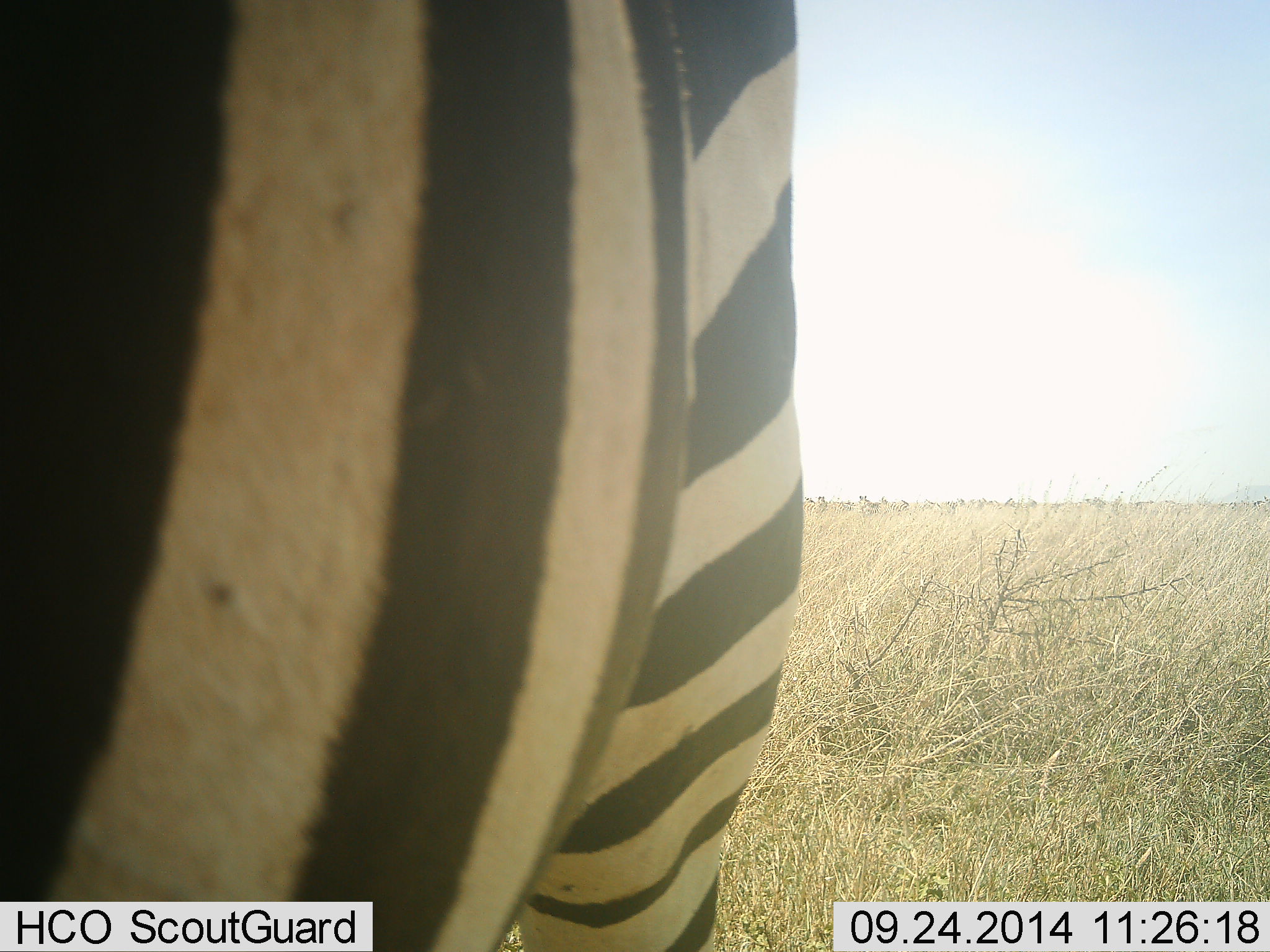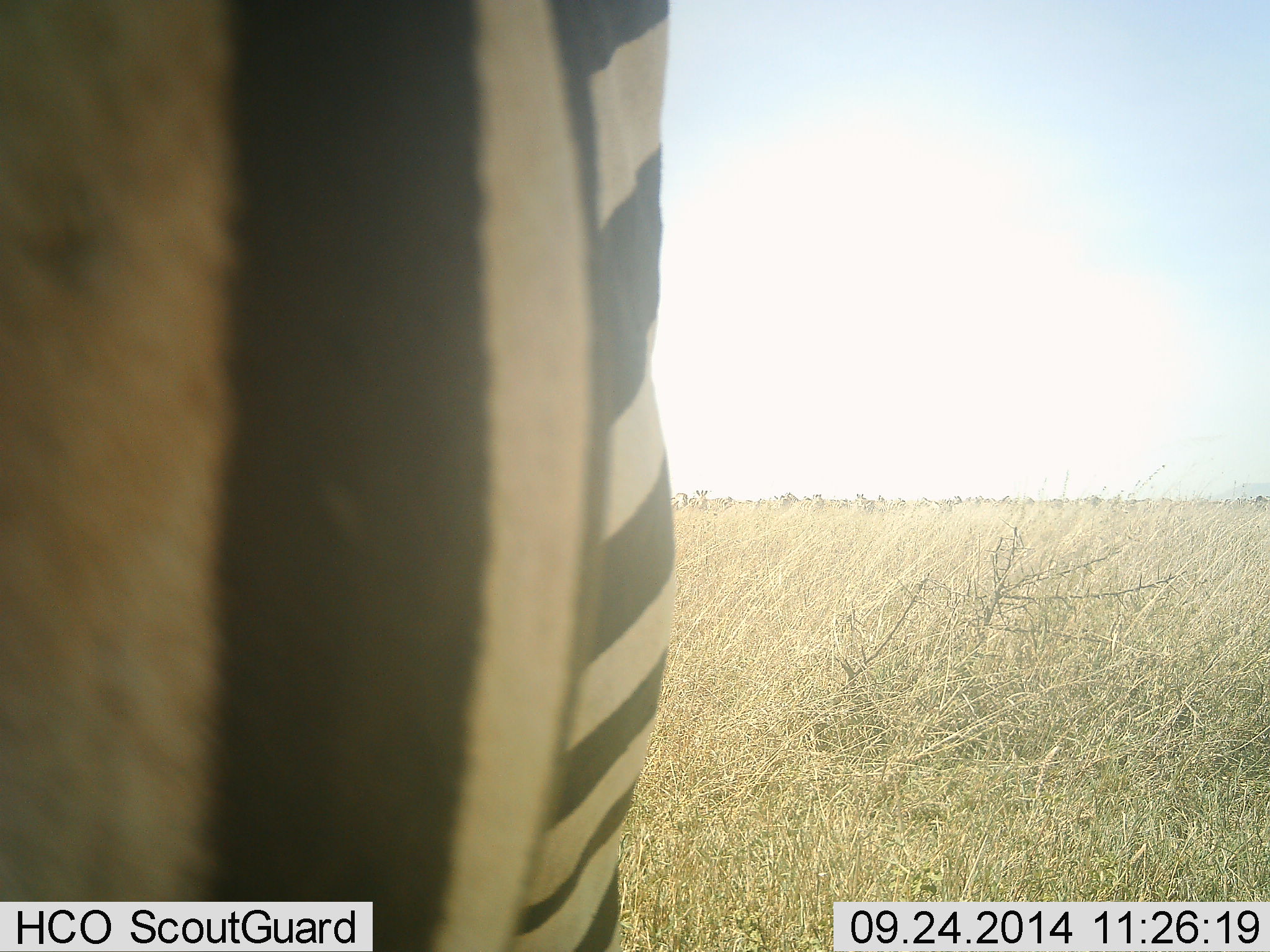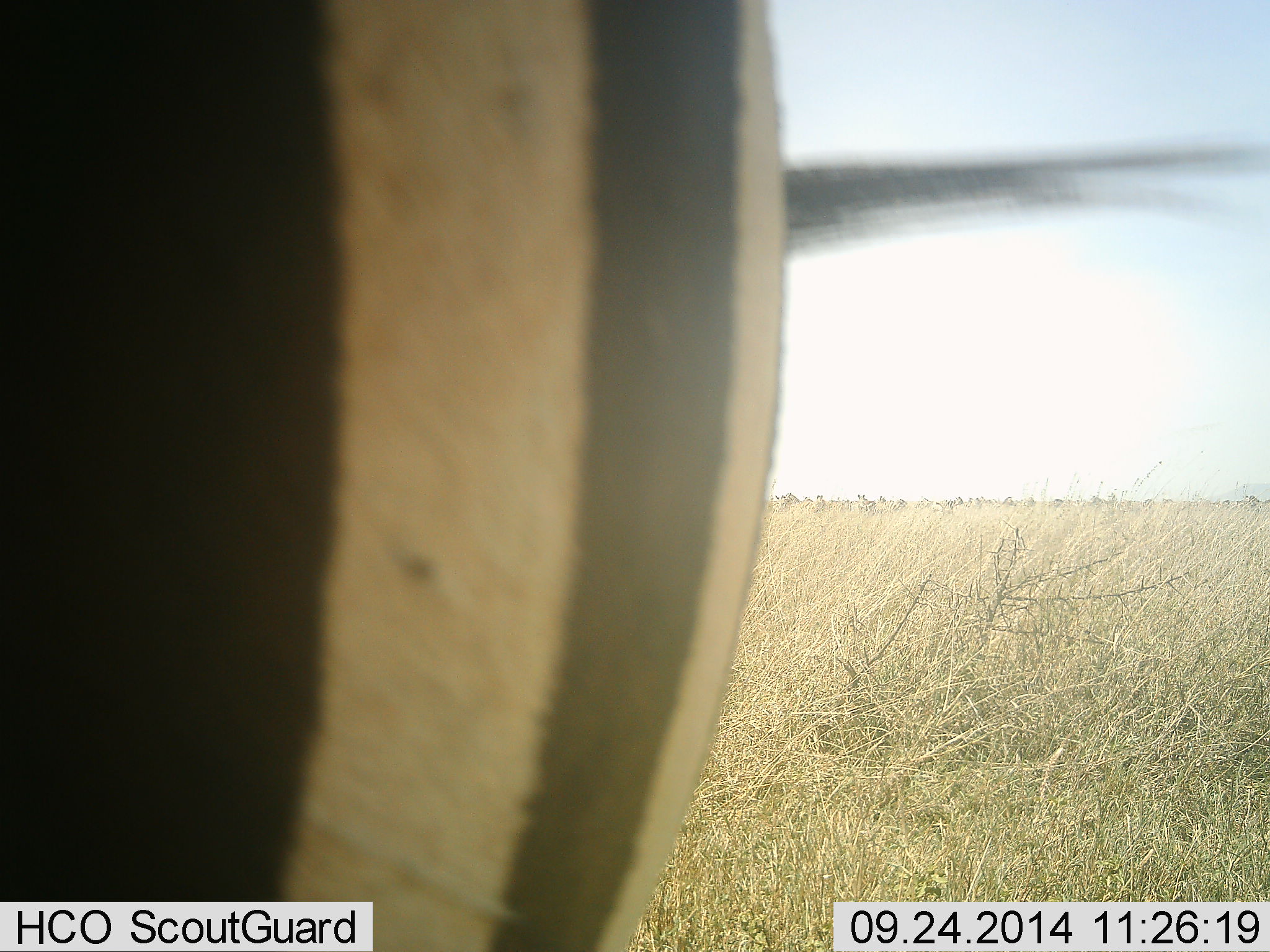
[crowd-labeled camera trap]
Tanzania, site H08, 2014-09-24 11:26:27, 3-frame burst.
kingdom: Animalia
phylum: Chordata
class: Mammalia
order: Perissodactyla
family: Equidae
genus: Equus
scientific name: Equus quagga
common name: plains zebra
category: zebra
Zebra (plains zebra) (Equus quagga), count 1. Behavior (volunteer vote fractions): standing 60%, resting 0%, moving 30%, interacting 0%. Young present (vote fraction): 0%. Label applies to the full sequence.